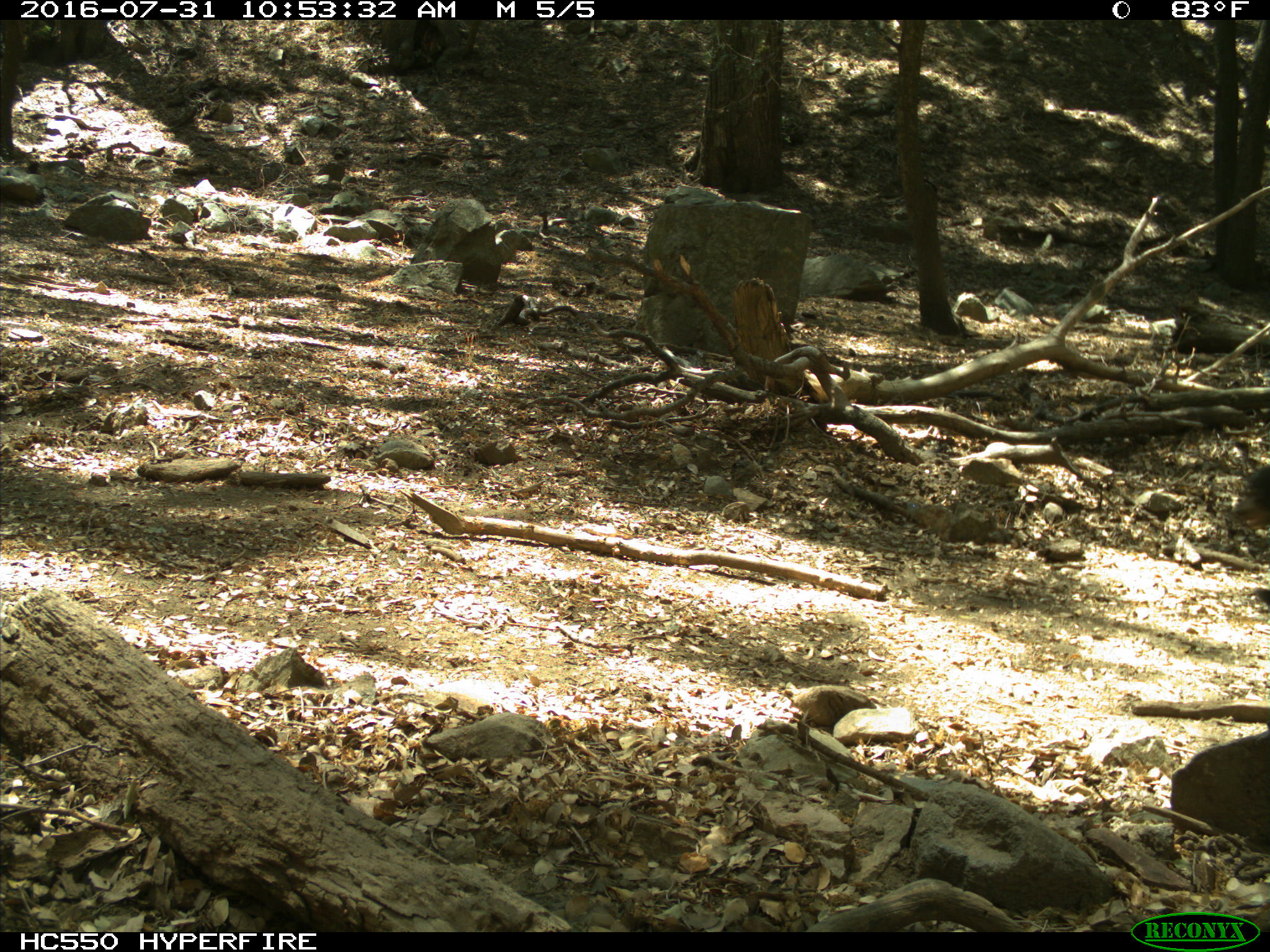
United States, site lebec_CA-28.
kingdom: Animalia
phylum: Chordata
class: Mammalia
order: Carnivora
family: Ursidae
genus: Ursus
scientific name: Ursus americanus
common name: american black bear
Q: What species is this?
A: Ursus americanus (american black bear).